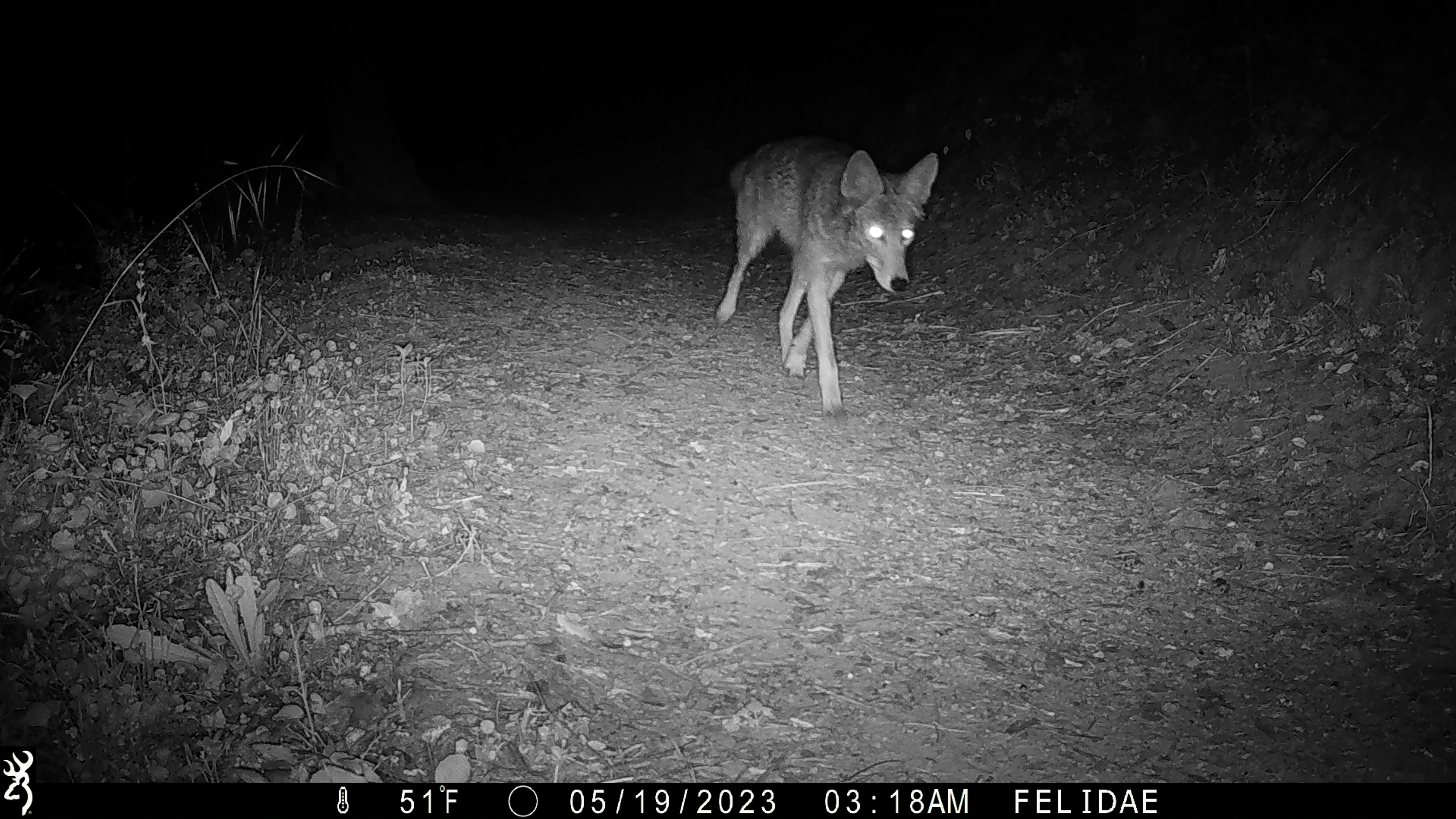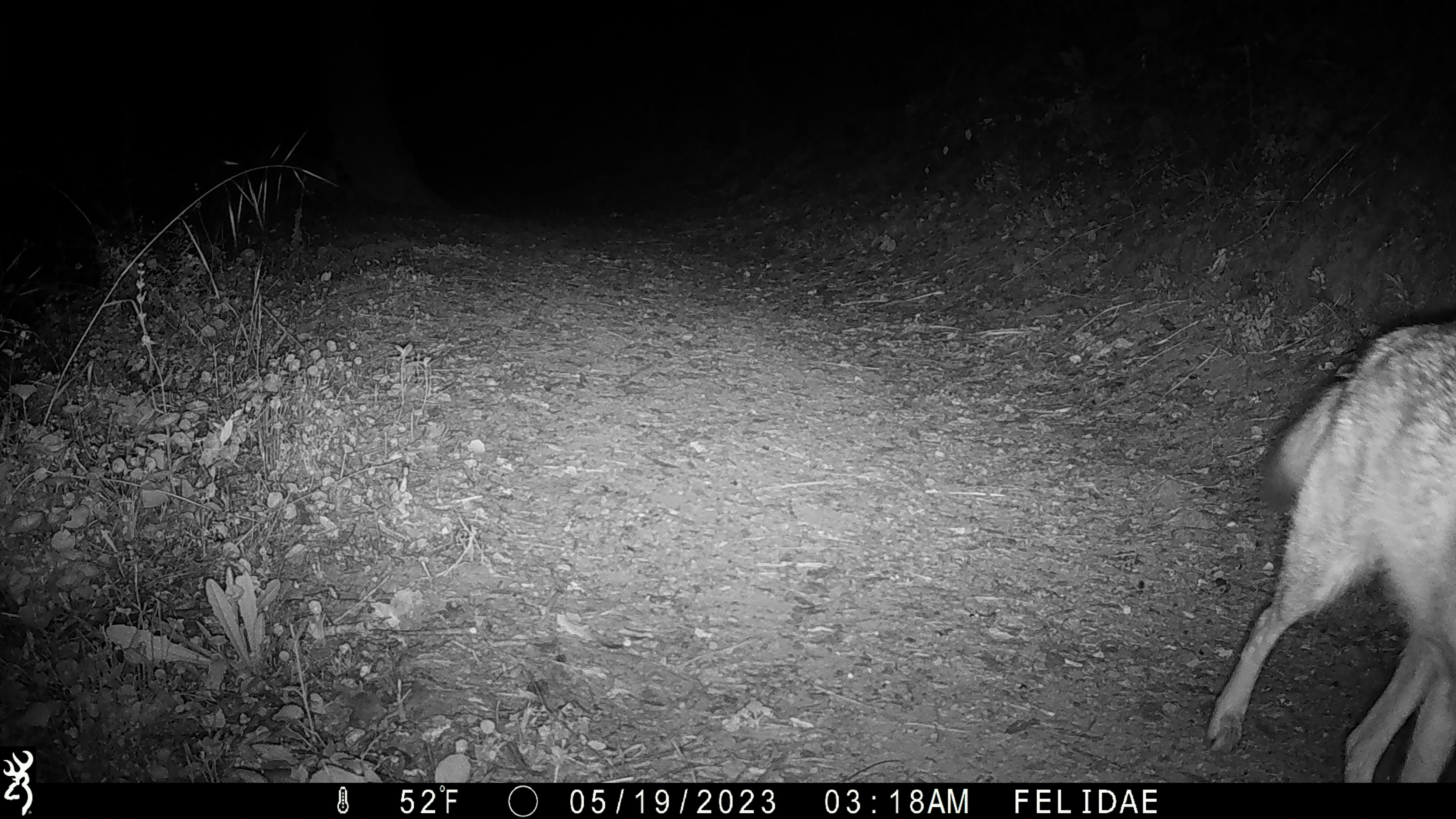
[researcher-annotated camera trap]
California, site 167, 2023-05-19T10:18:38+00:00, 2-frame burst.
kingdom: Animalia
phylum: Chordata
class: Mammalia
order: Carnivora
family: Canidae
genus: Canis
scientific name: Canis latrans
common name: coyote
Coyote (Canis latrans).